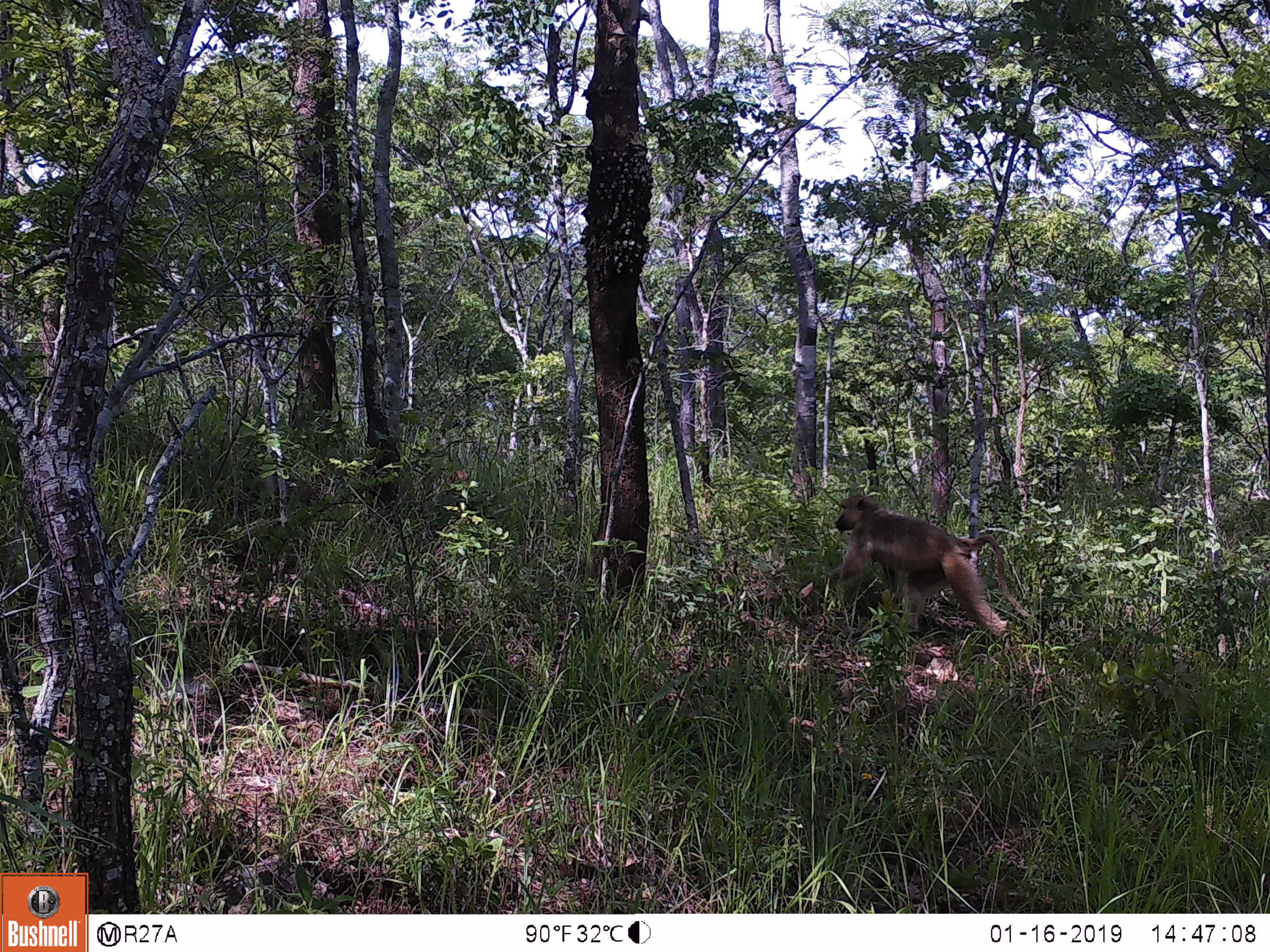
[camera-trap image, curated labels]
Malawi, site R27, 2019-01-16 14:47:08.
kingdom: Animalia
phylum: Chordata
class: Mammalia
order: Primates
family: Cercopithecidae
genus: Papio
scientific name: Papio cynocephalus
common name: yellow baboon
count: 1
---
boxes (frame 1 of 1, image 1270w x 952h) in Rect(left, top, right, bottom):
yellow baboon: Rect(799, 480, 1022, 677)